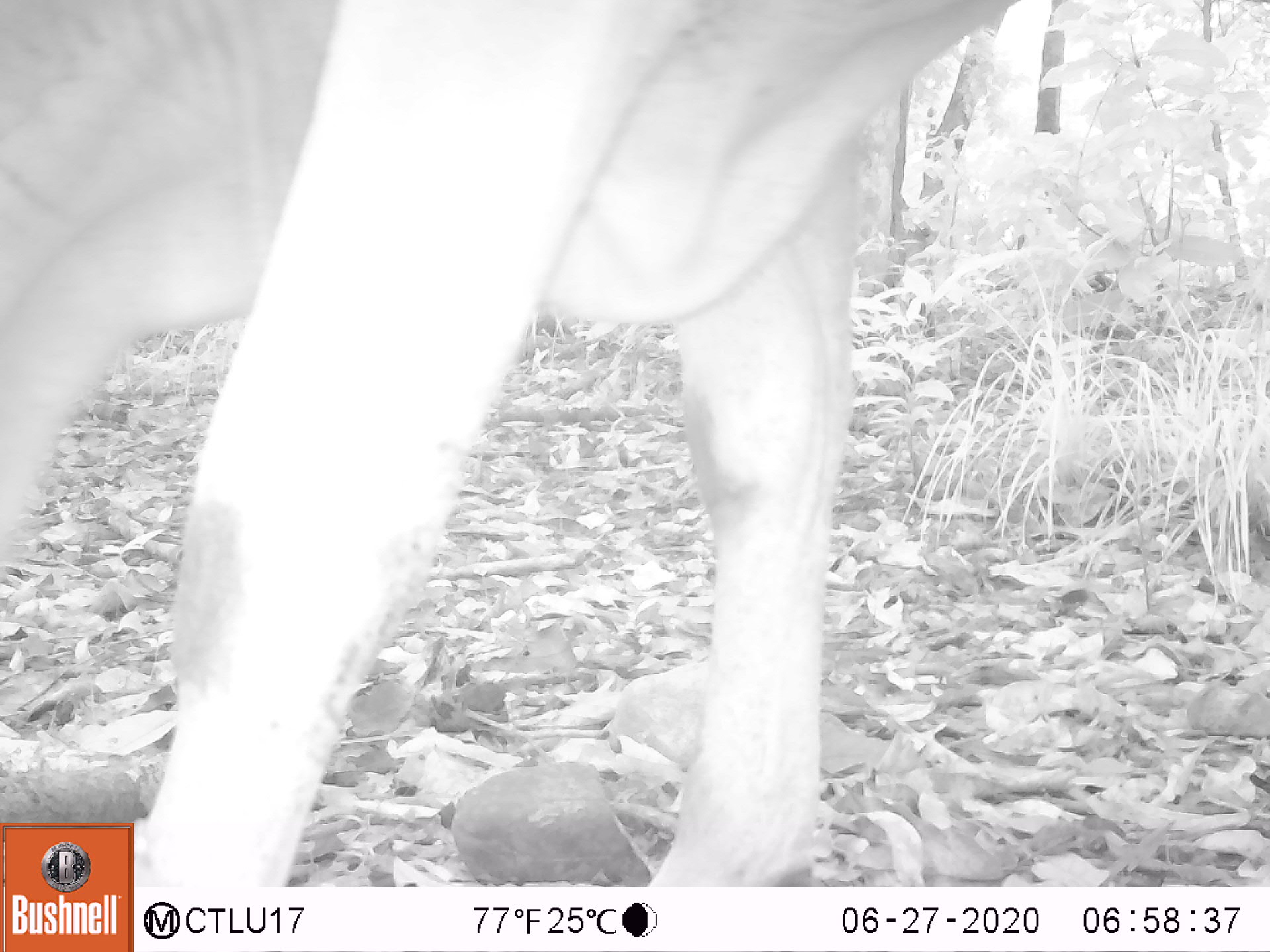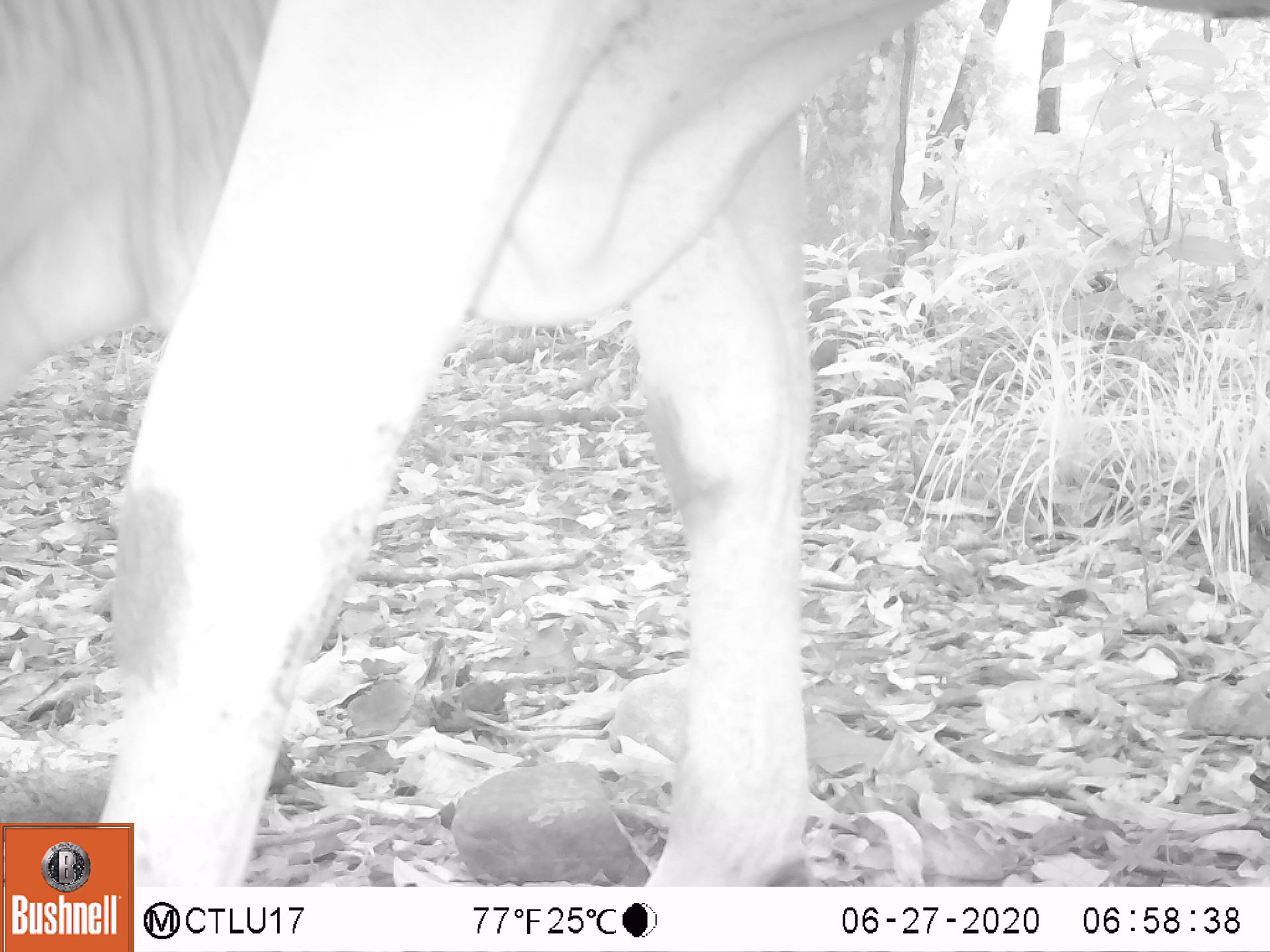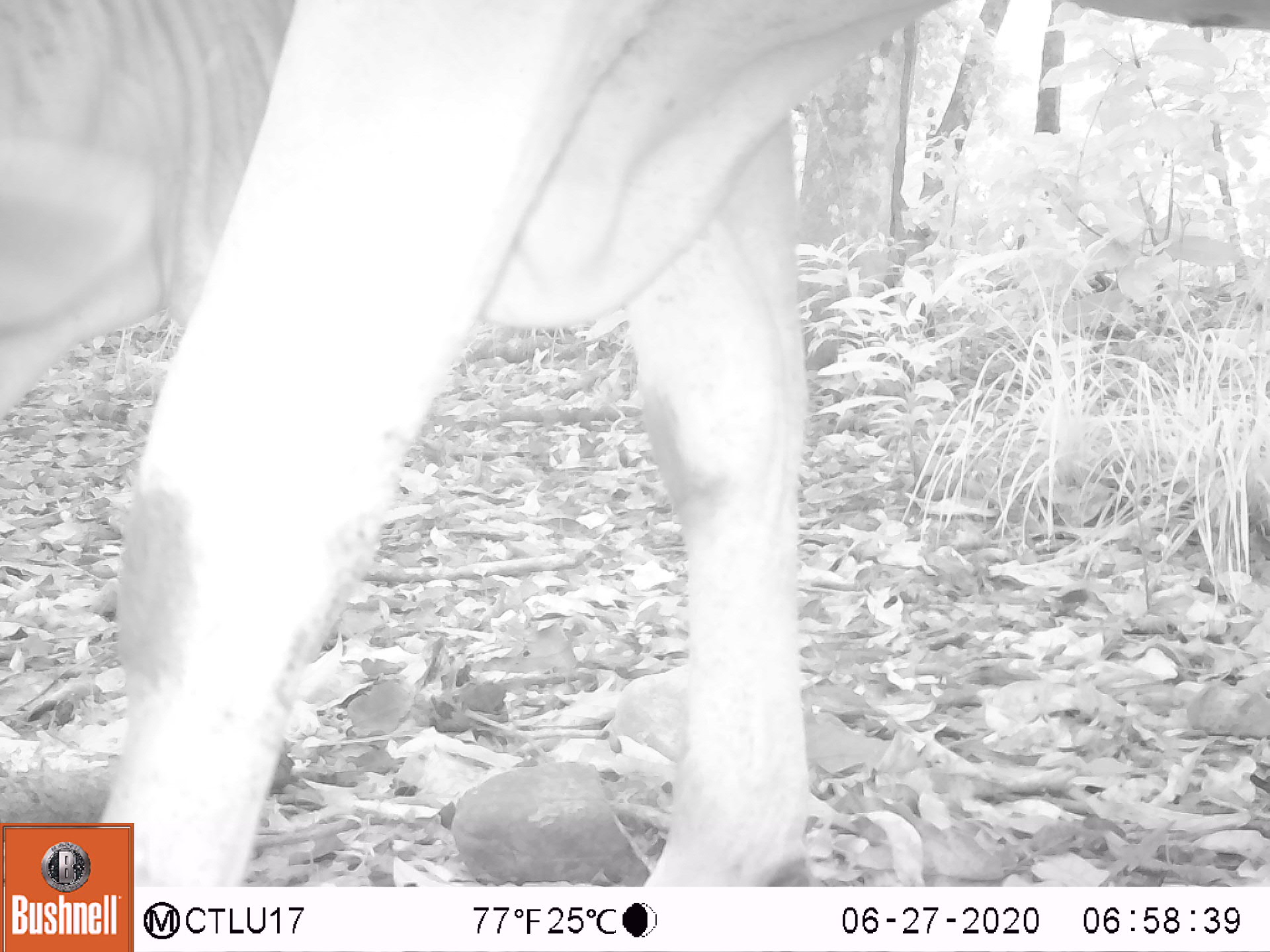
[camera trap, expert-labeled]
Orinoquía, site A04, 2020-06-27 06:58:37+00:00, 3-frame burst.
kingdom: Animalia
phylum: Chordata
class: Mammalia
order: Artiodactyla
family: Bovidae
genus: Bos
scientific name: Bos taurus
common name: cow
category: cattle